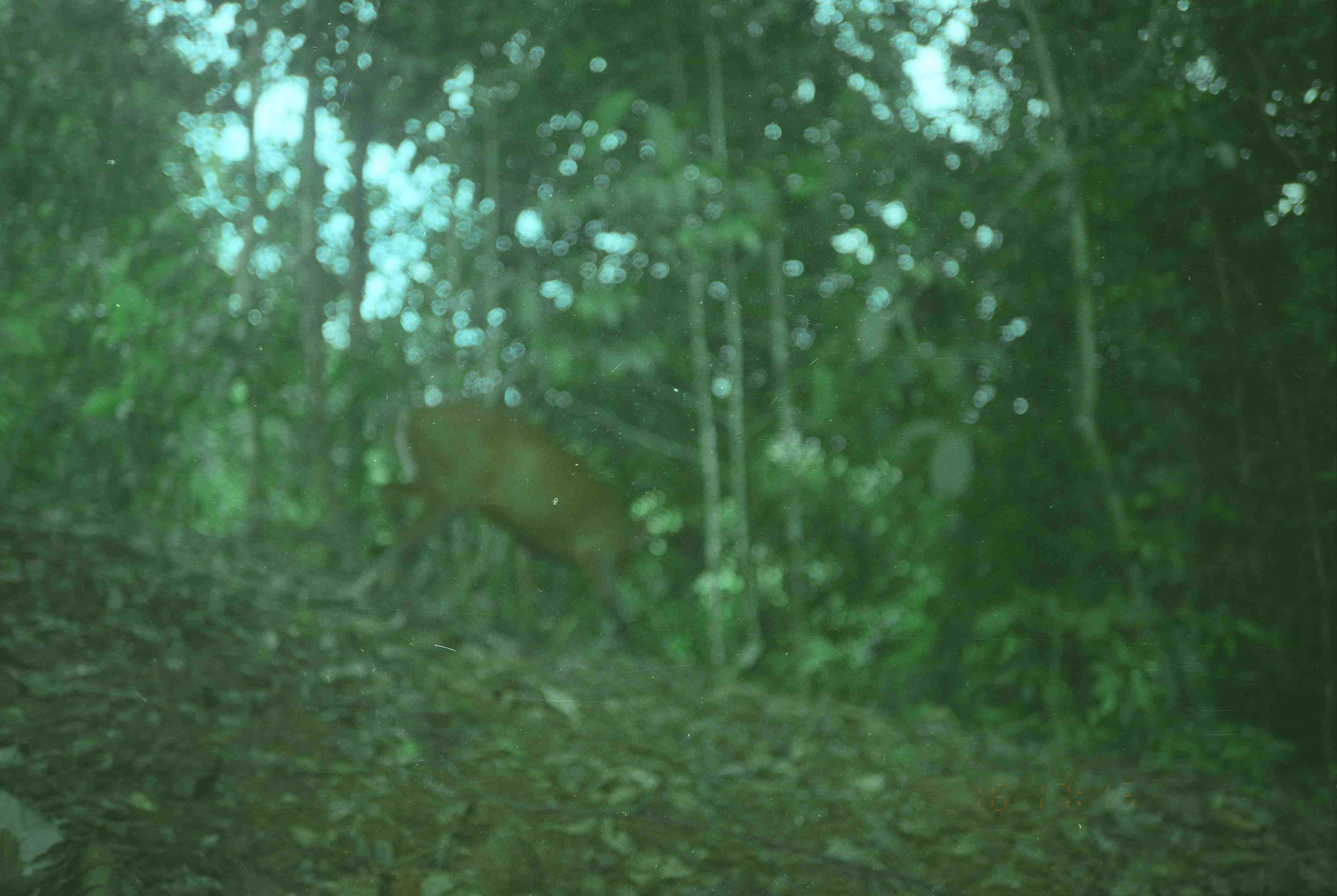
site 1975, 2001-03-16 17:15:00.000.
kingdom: Animalia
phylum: Chordata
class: Mammalia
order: Artiodactyla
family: Cervidae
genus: Muntiacus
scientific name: Muntiacus muntjak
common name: southern red muntjac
Muntiacus muntjak (southern red muntjac), count 1.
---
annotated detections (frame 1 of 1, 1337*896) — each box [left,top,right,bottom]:
muntiacus muntjak: [350,400,646,641]